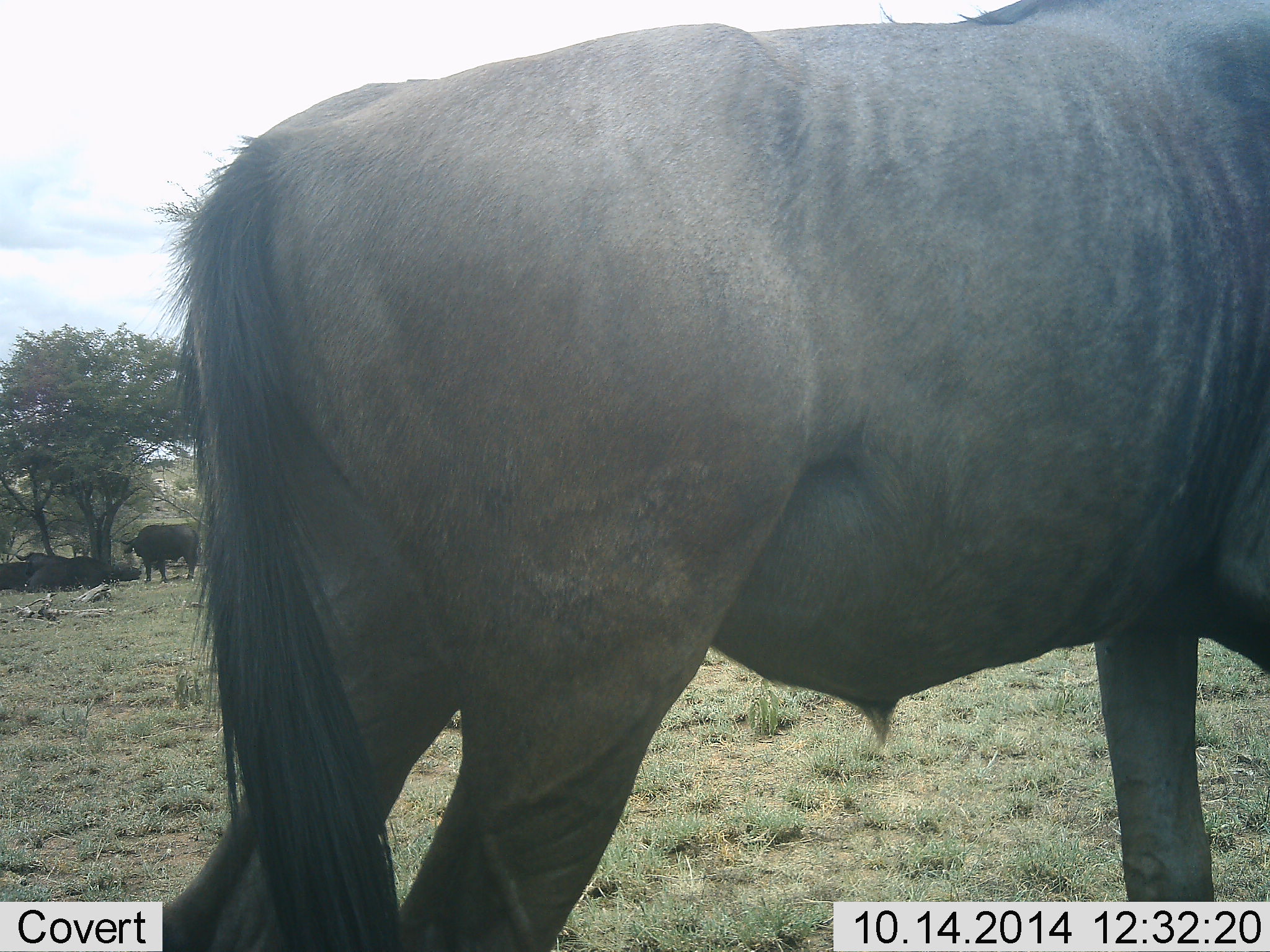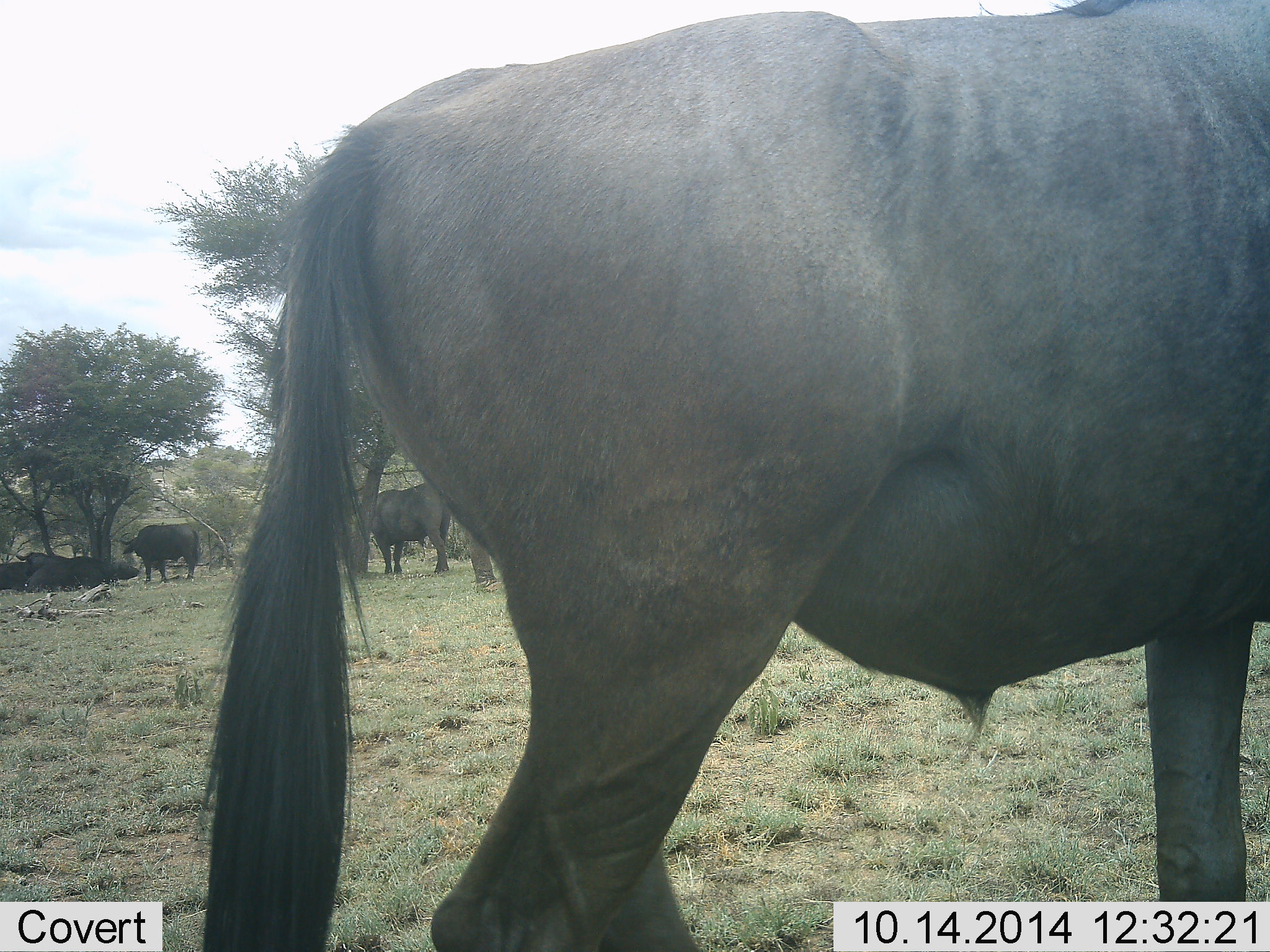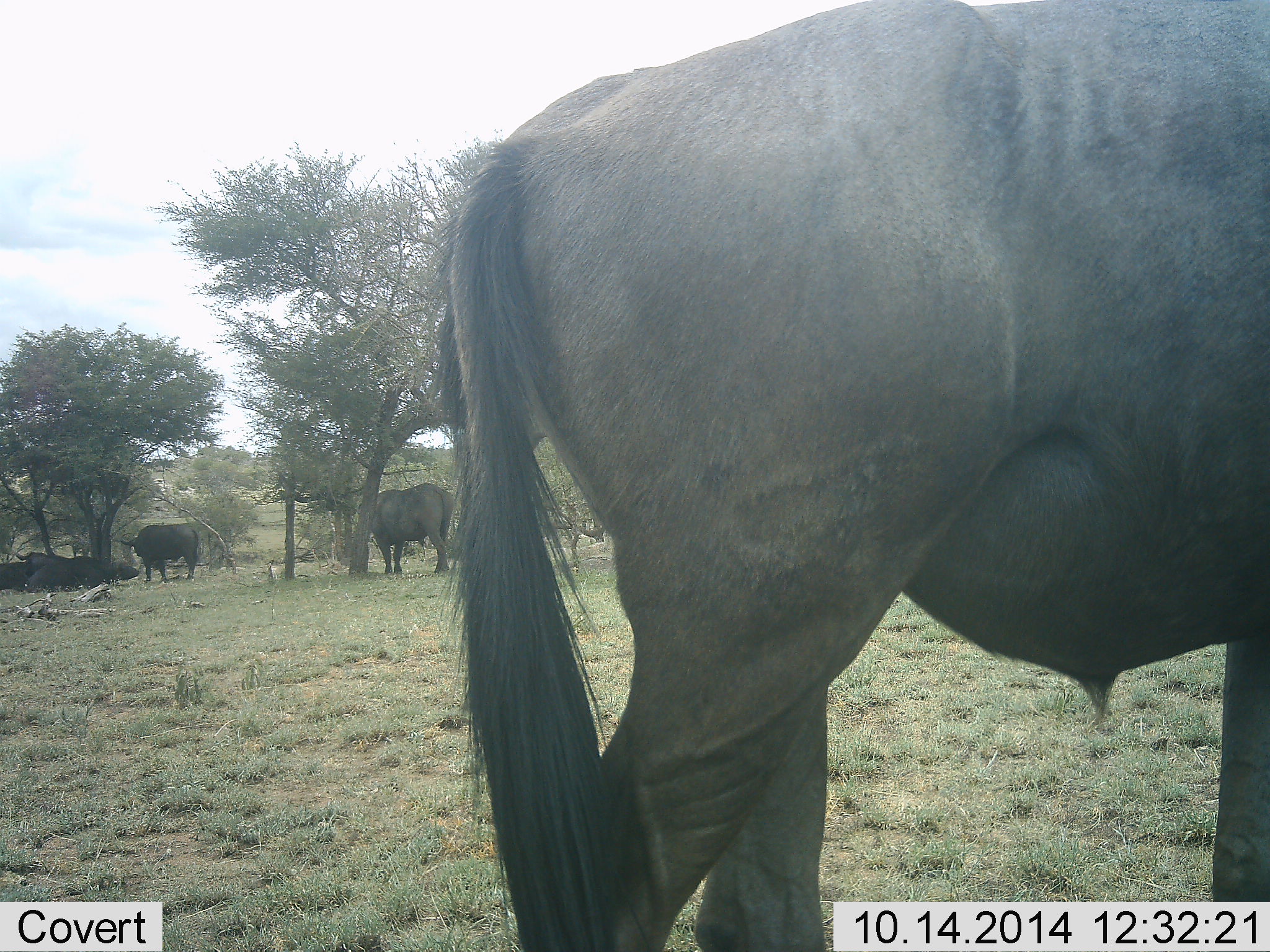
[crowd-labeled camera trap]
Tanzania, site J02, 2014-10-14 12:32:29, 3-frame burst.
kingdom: Animalia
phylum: Chordata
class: Mammalia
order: Artiodactyla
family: Bovidae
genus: Connochaetes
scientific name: Connochaetes taurinus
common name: blue wildebeest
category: wildebeest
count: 6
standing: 75%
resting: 58%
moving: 67%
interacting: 17%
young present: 8%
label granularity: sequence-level